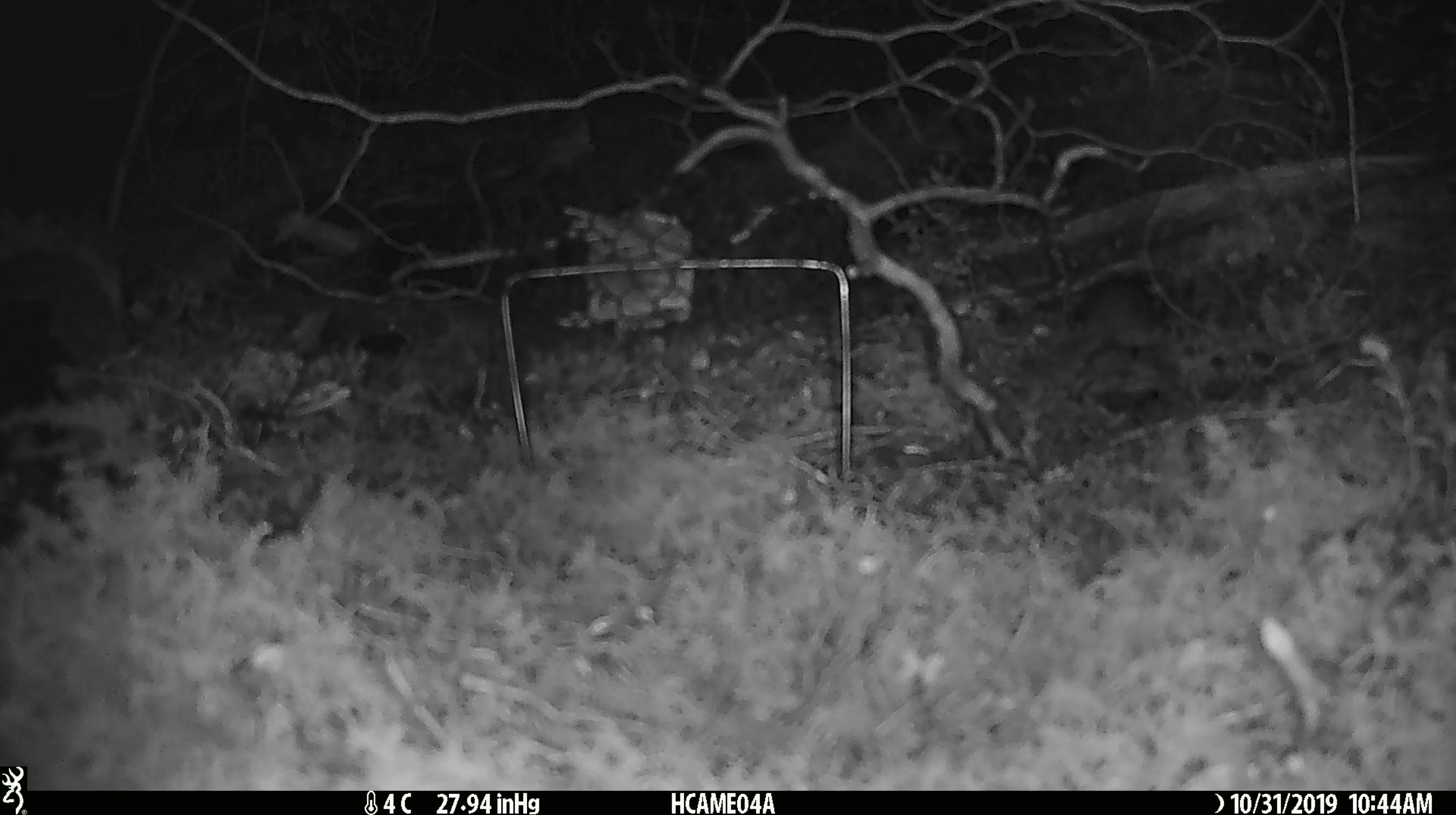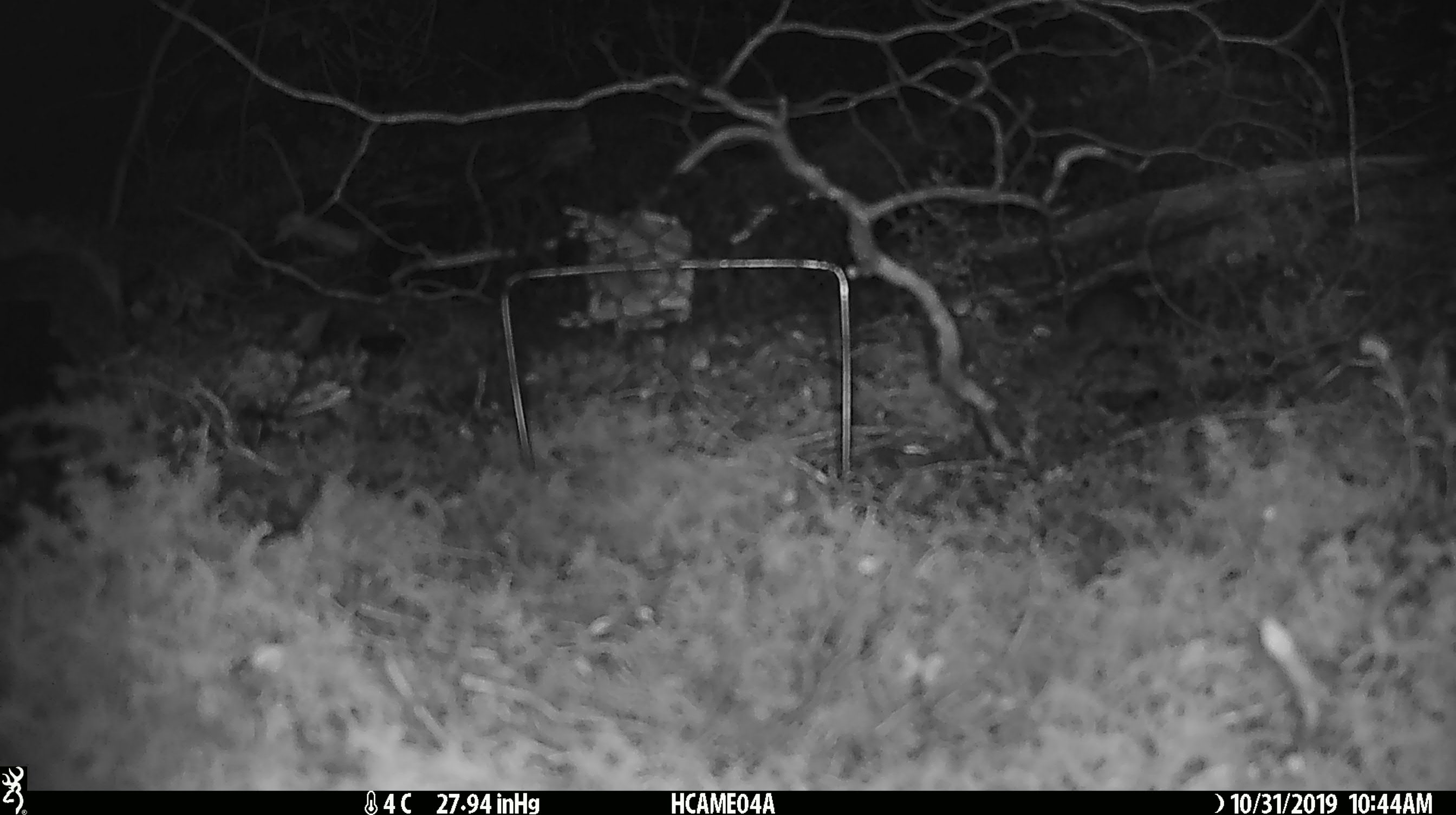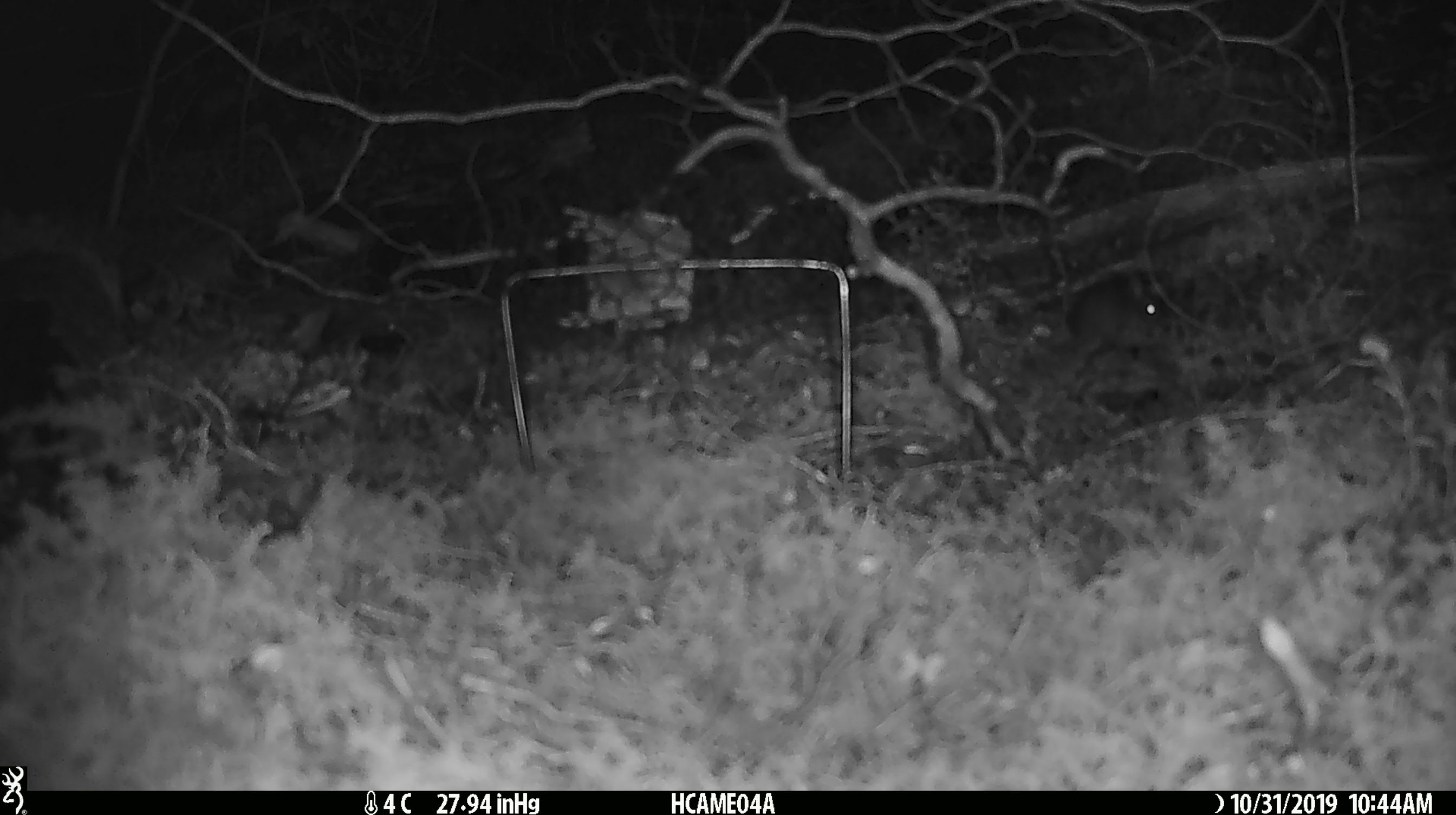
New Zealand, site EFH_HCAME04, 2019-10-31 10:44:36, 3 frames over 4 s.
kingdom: Animalia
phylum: Chordata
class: Mammalia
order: Rodentia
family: Muridae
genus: Mus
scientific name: Mus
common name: mouse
Mouse (Mus).